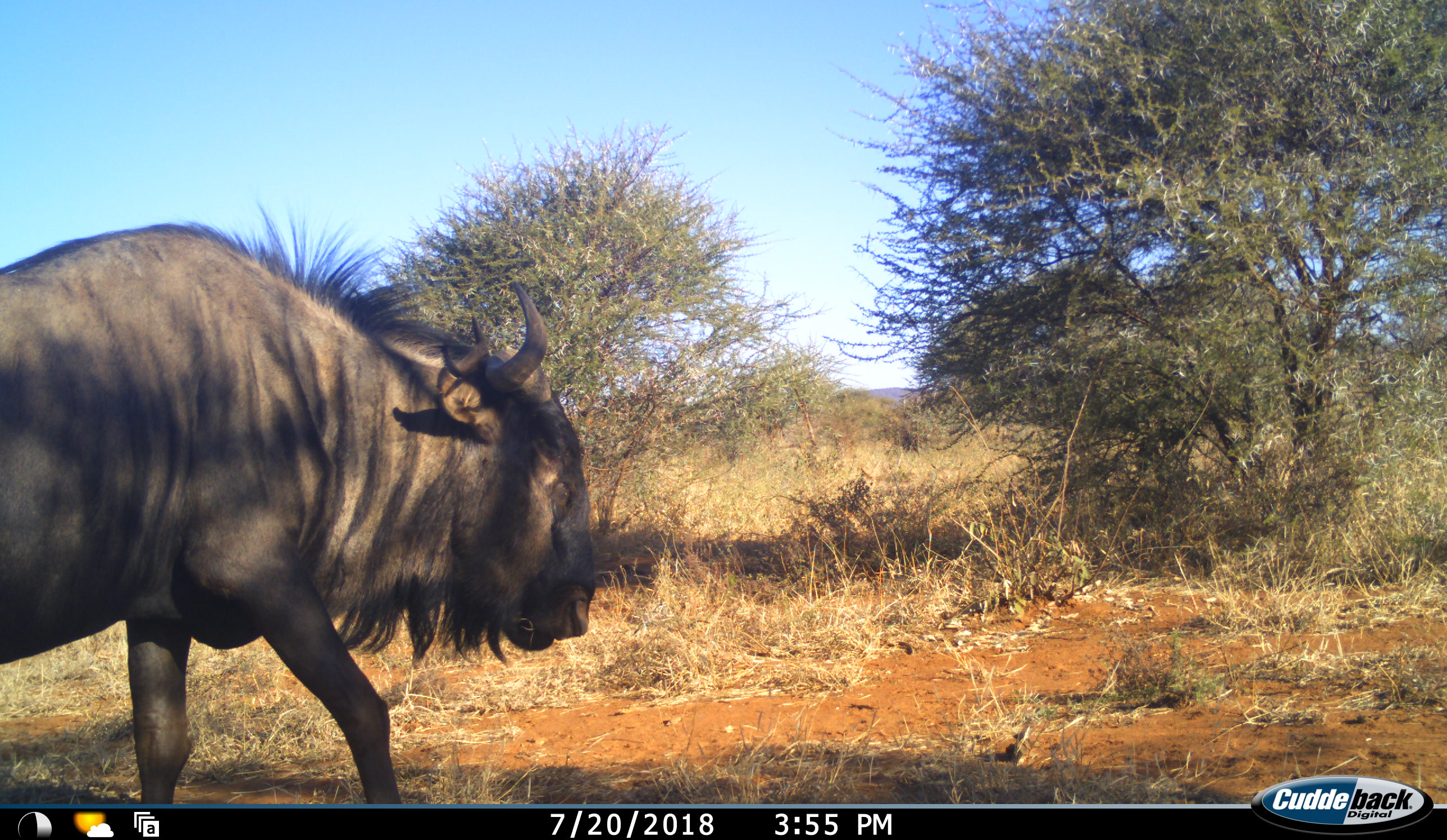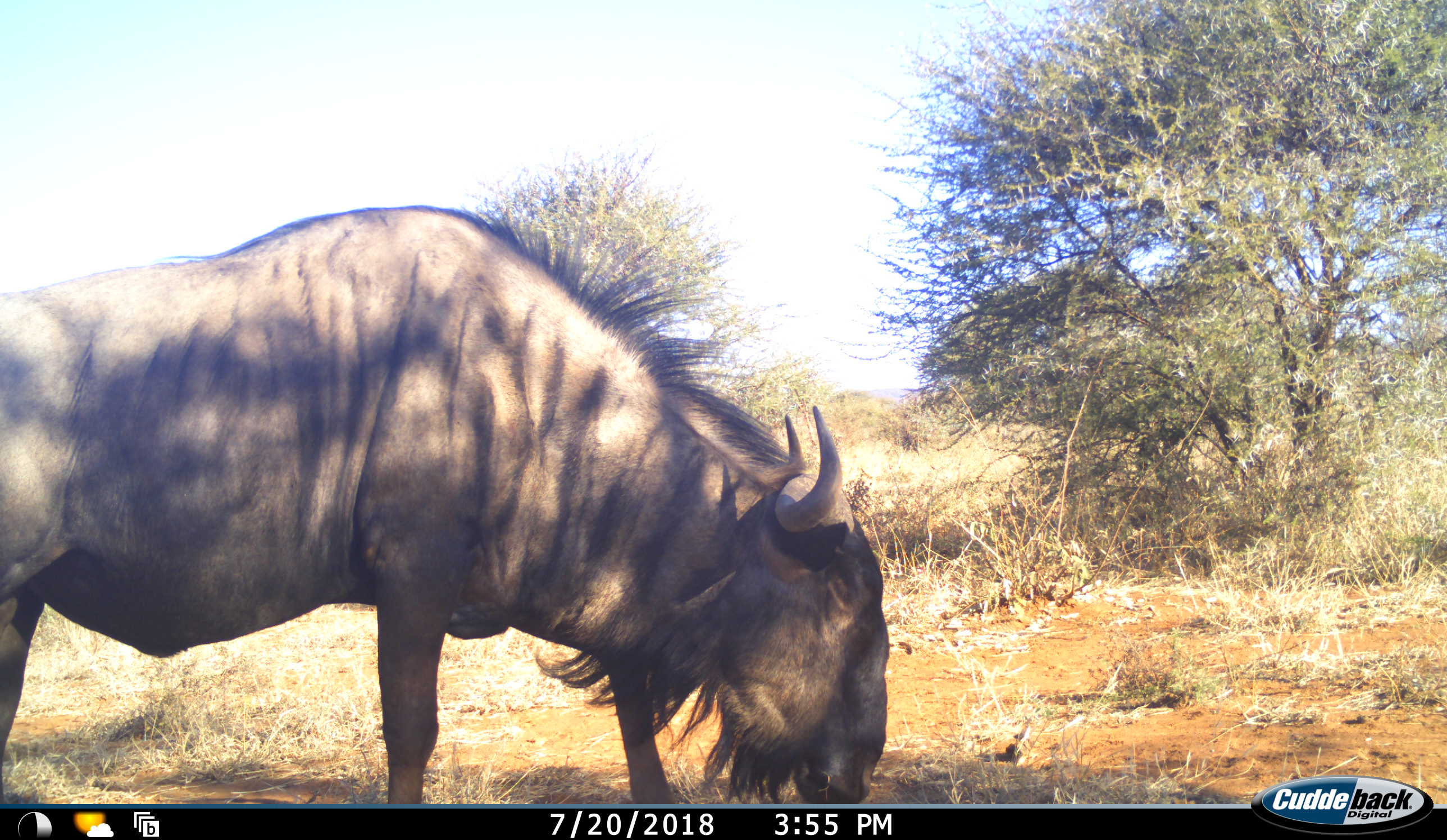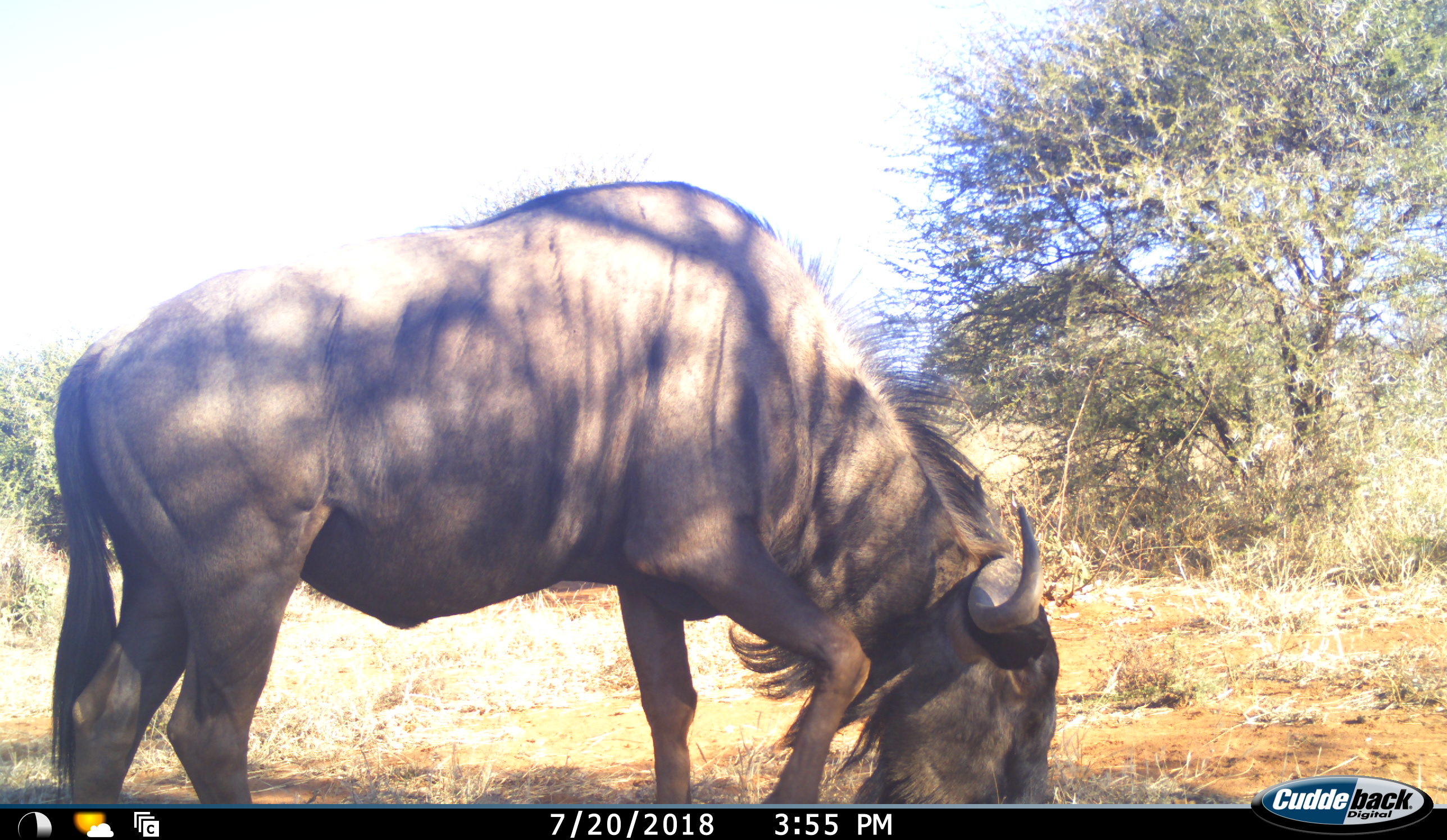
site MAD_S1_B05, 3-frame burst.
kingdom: Animalia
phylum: Chordata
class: Mammalia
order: Artiodactyla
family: Bovidae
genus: Connochaetes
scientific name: Connochaetes taurinus taurinus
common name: blue wildebeest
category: wildebeestblue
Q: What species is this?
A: Wildebeestblue (blue wildebeest) (Connochaetes taurinus taurinus).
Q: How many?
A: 1.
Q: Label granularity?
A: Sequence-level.